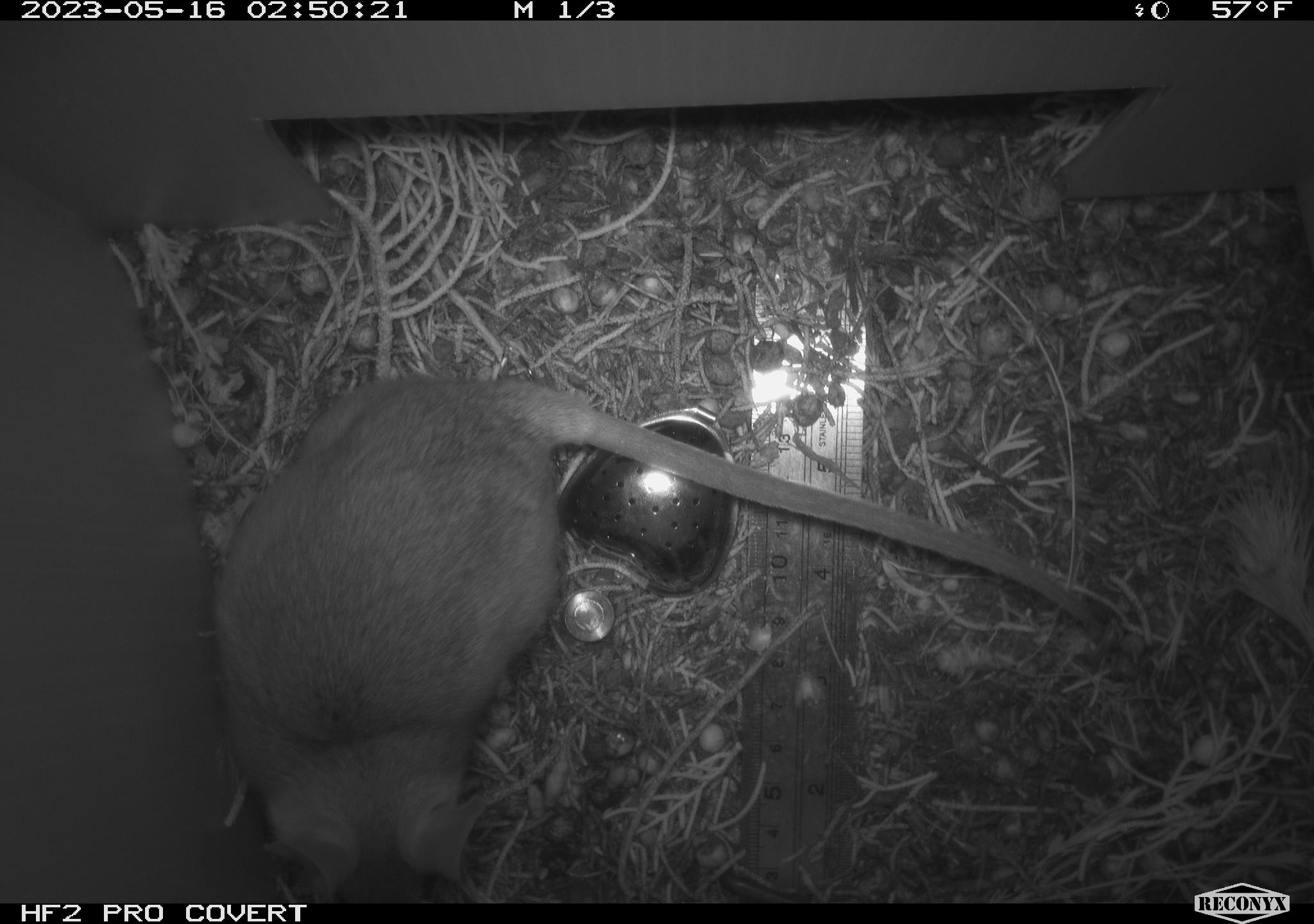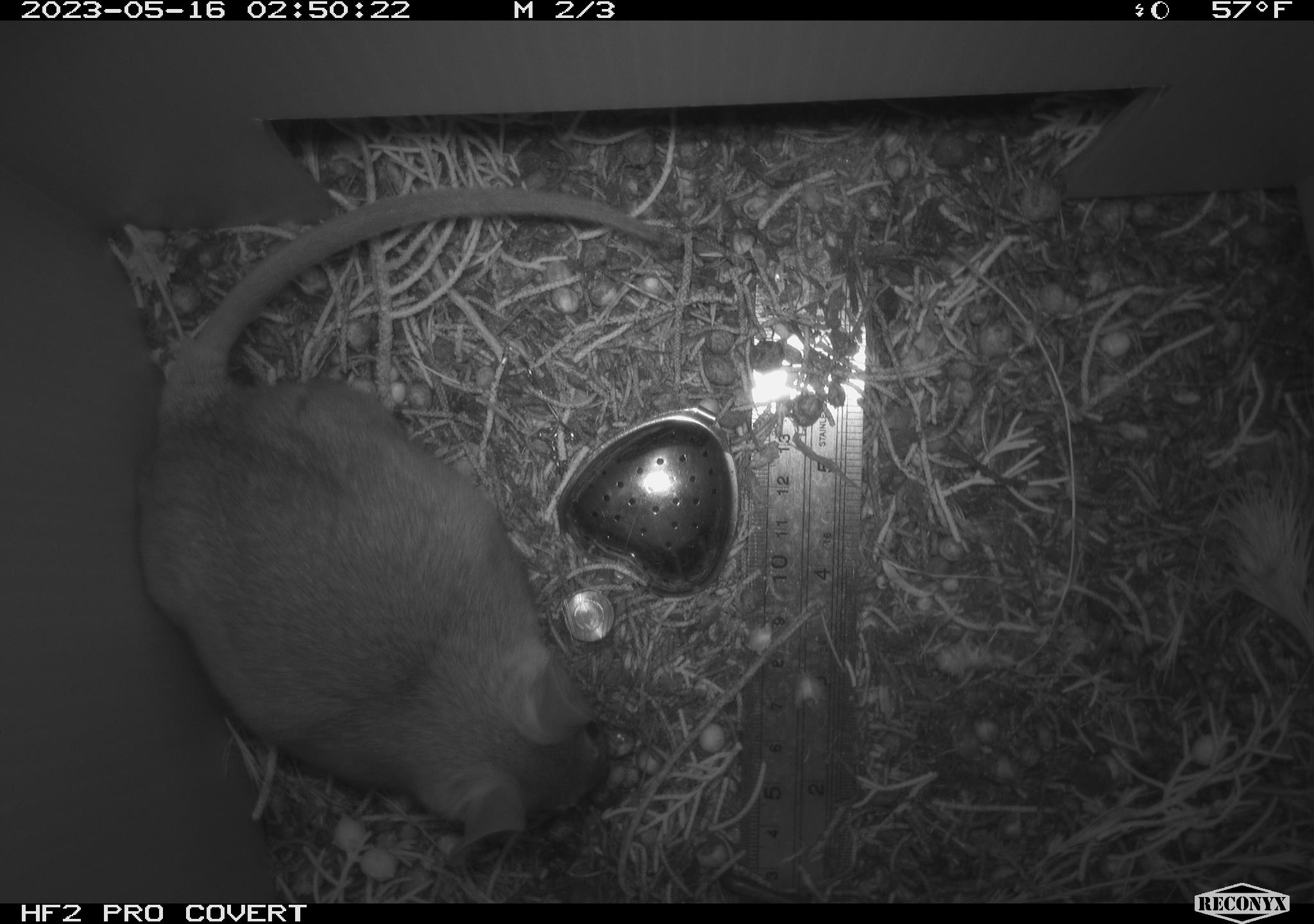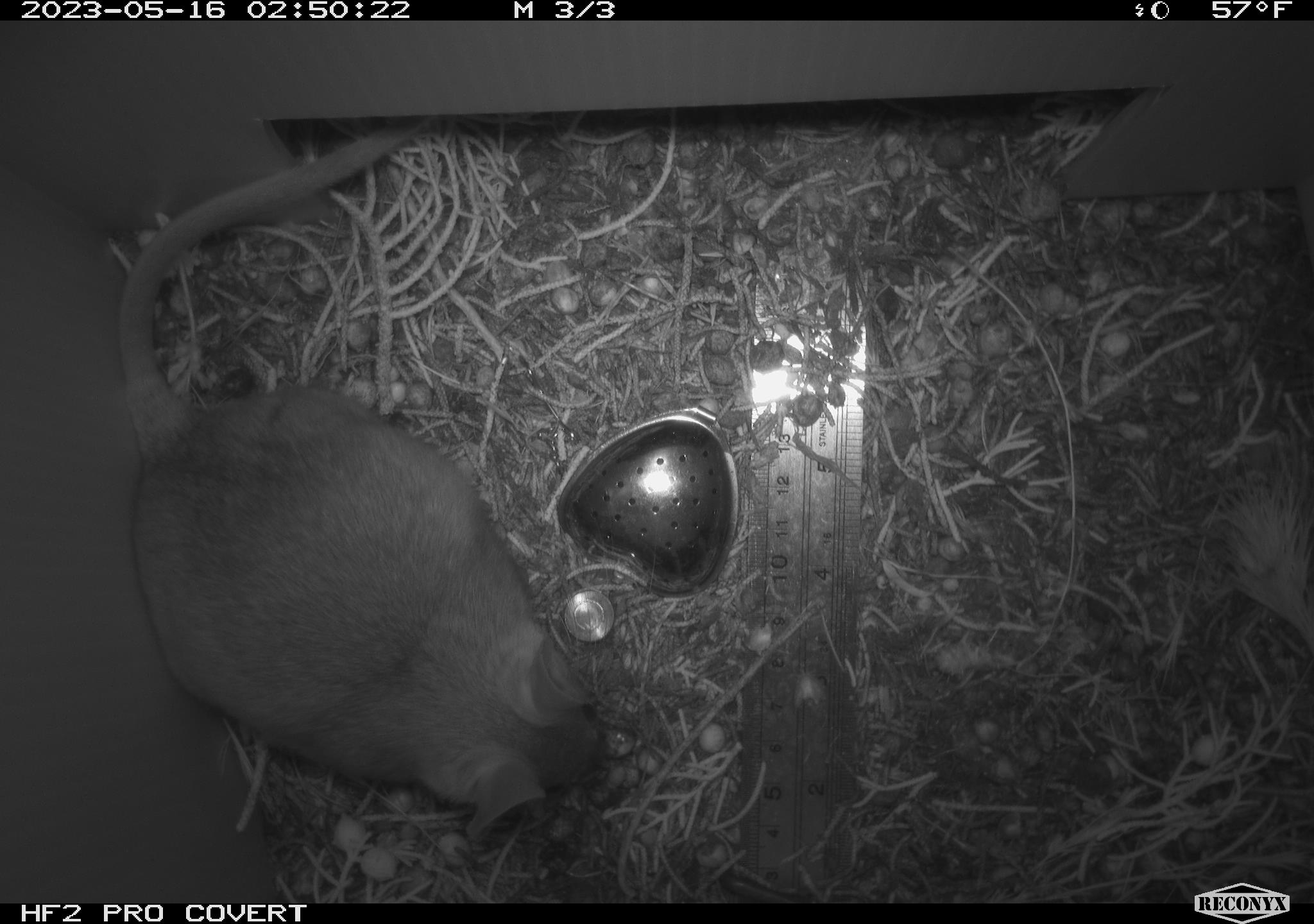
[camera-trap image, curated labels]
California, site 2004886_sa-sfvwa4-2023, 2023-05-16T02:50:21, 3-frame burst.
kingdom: Animalia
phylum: Chordata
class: Mammalia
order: Rodentia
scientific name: Rodentia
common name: mouse species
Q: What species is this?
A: Mouse species (Rodentia).